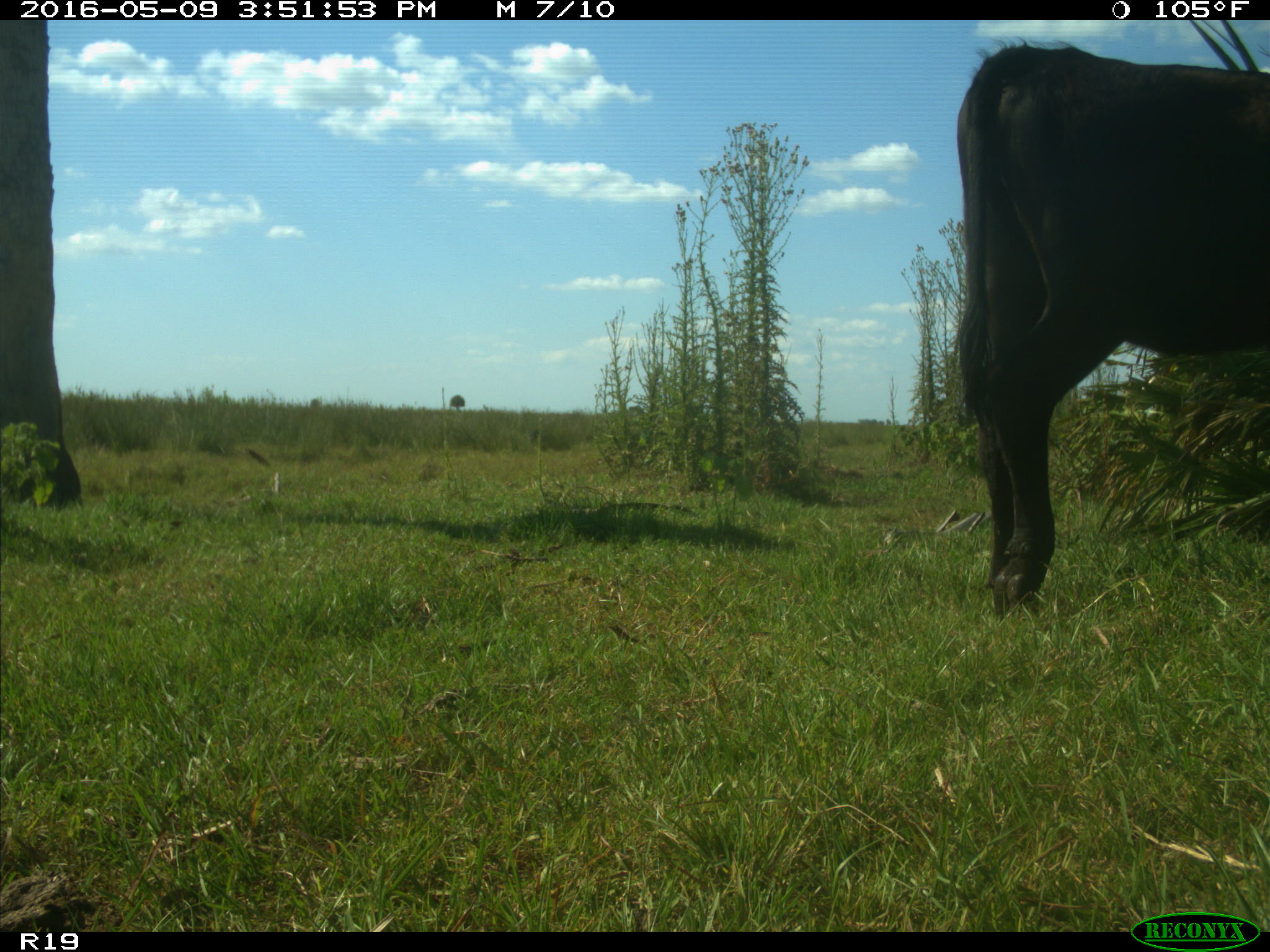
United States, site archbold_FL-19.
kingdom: Animalia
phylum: Chordata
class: Mammalia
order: Artiodactyla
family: Bovidae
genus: Bos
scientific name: Bos taurus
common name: domestic cow